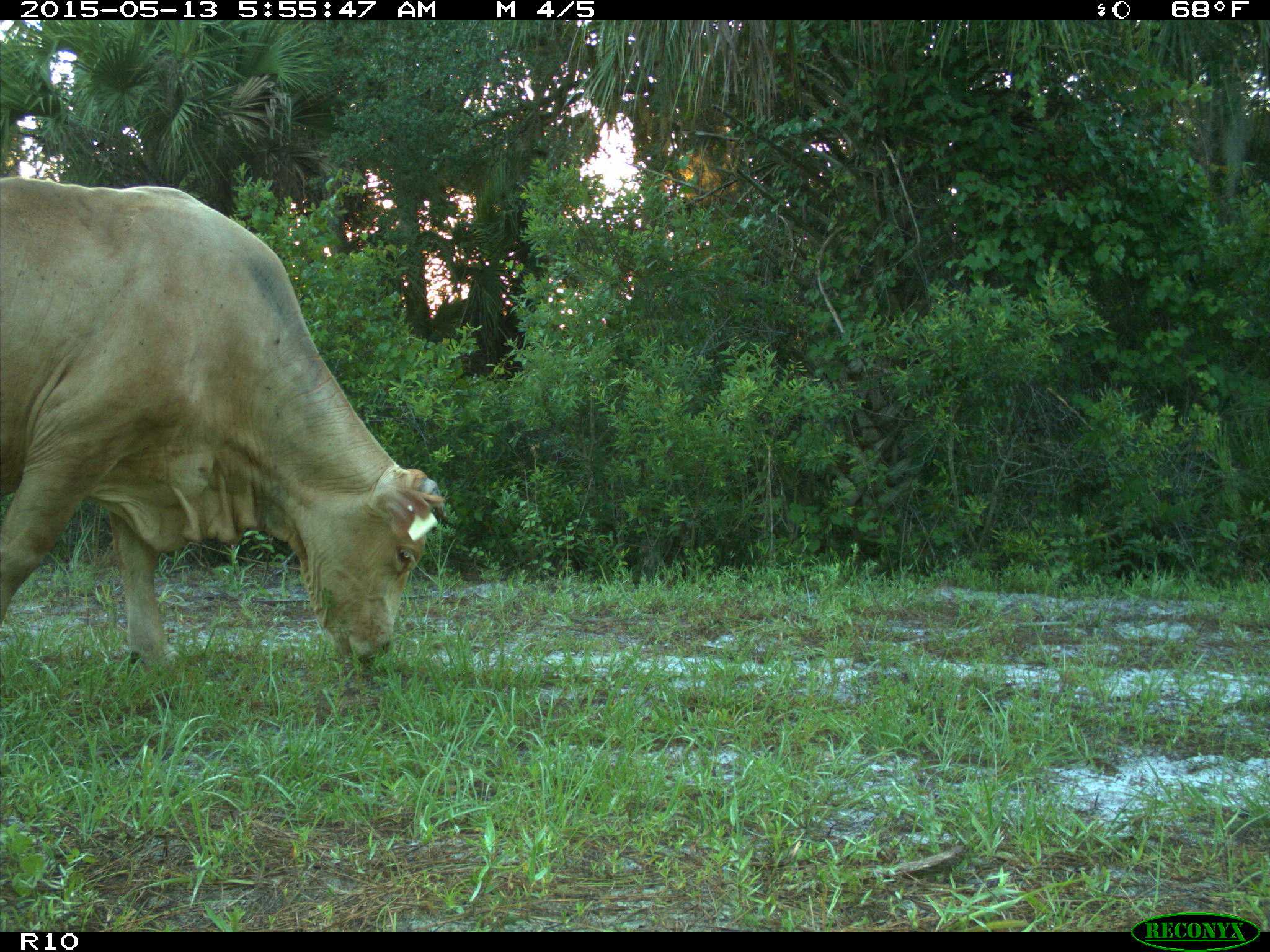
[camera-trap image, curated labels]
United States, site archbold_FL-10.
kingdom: Animalia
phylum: Chordata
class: Mammalia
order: Artiodactyla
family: Bovidae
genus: Bos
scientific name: Bos taurus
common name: domestic cow